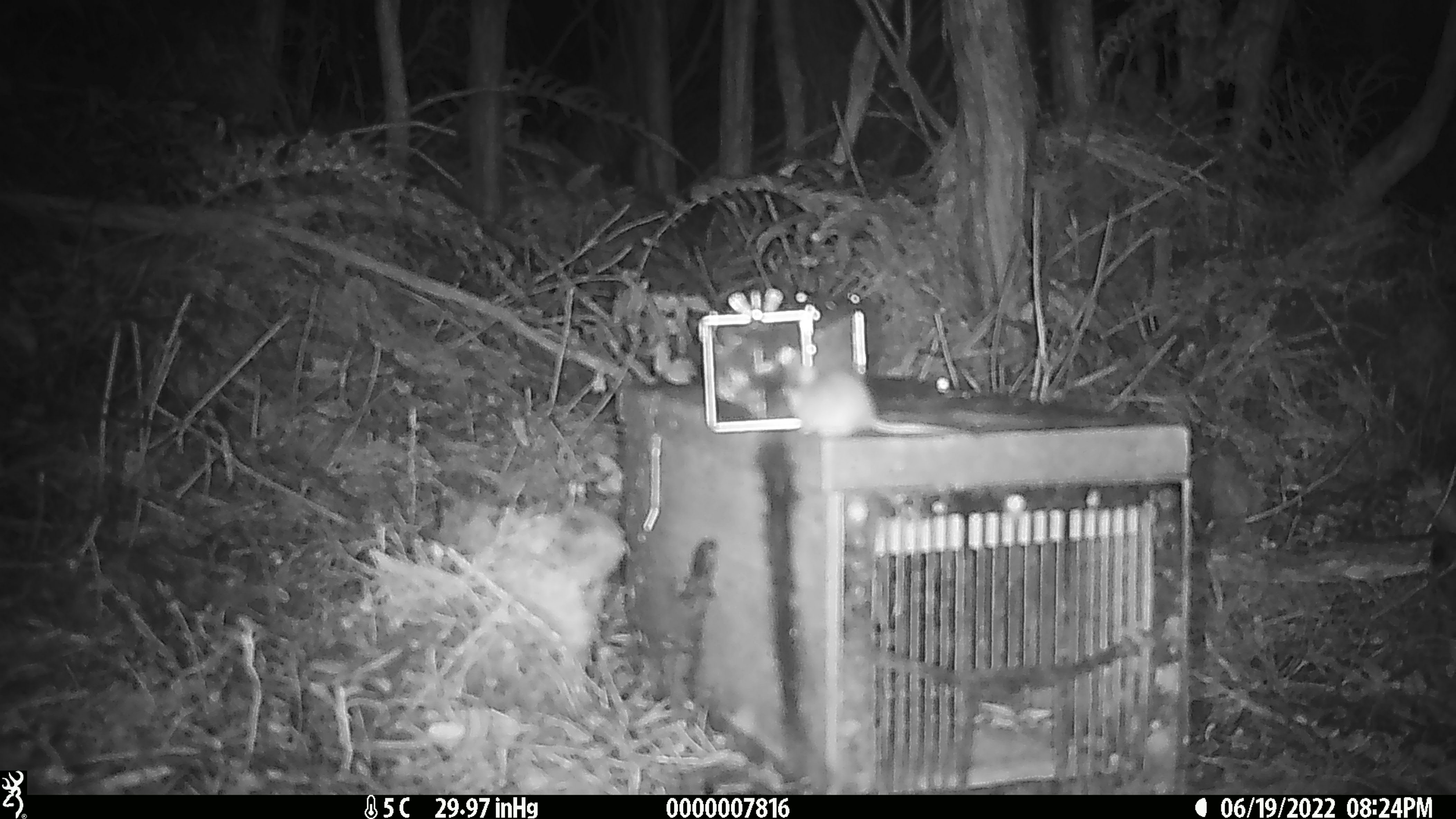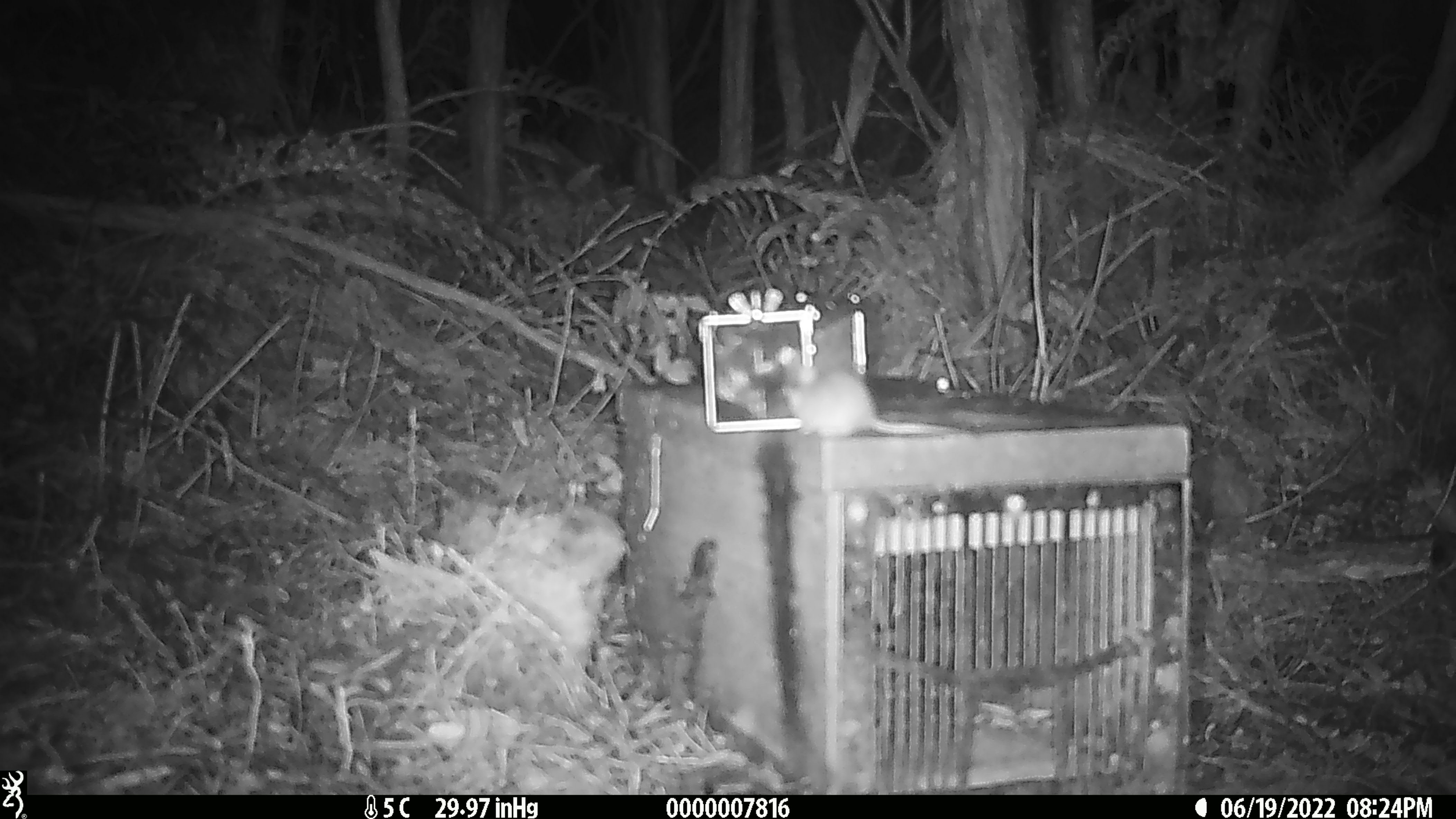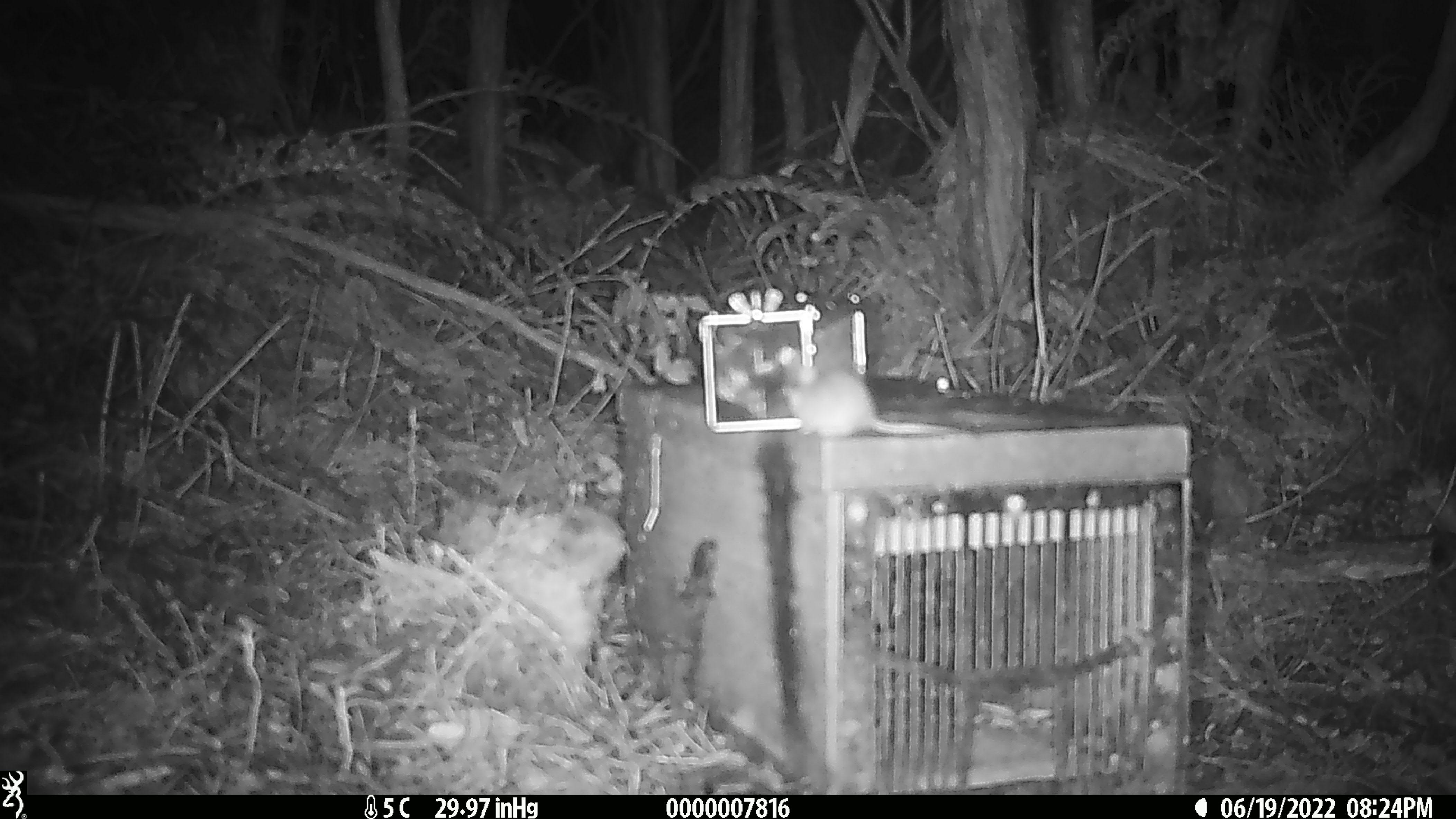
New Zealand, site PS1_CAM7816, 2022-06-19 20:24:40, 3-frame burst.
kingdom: Animalia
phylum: Chordata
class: Mammalia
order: Rodentia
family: Muridae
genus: Mus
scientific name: Mus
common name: mouse